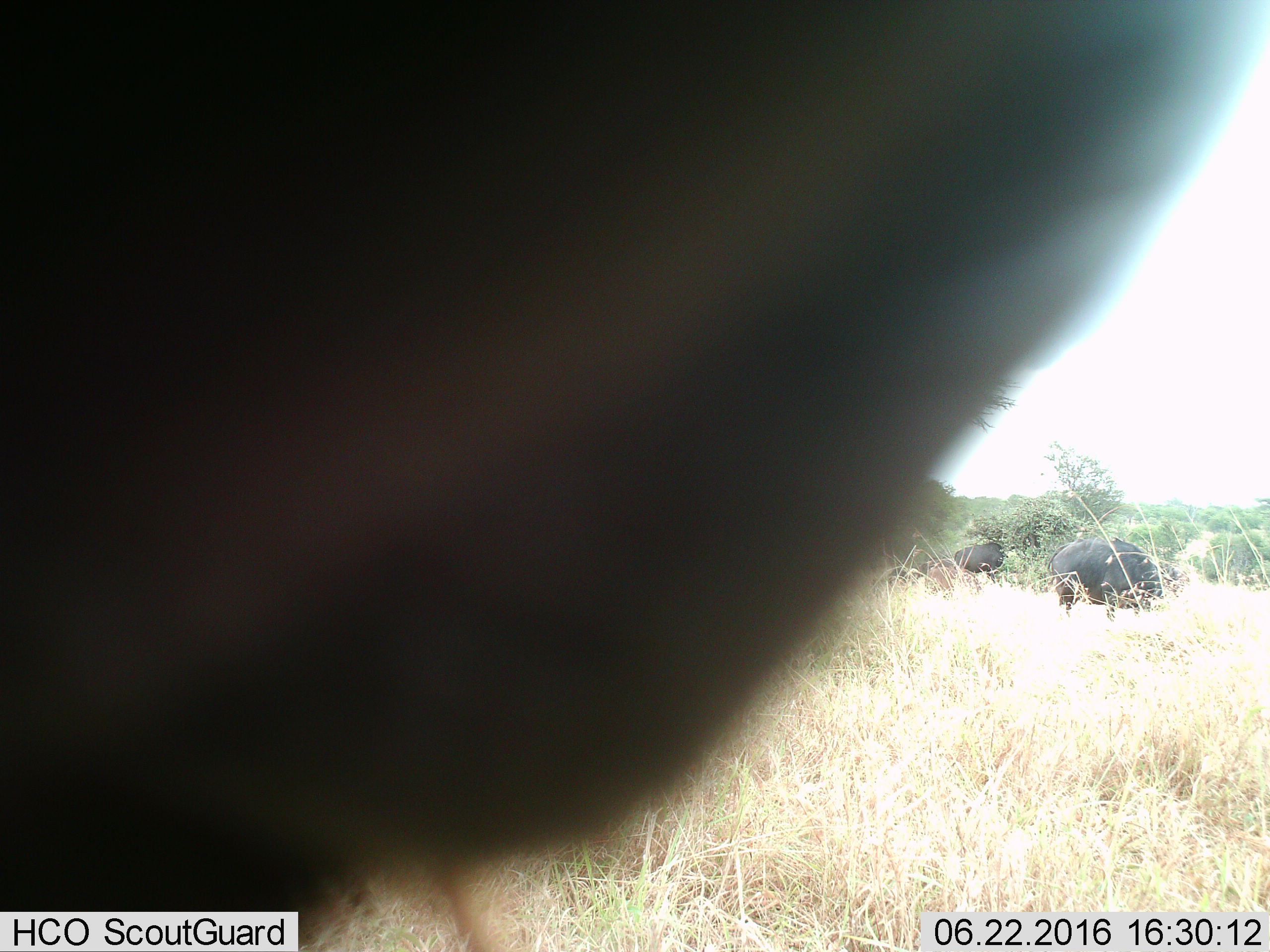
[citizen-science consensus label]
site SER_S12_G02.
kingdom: Animalia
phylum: Chordata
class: Mammalia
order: Artiodactyla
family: Bovidae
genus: Syncerus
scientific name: Syncerus caffer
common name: african buffalo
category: buffalo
Buffalo (african buffalo) (Syncerus caffer), count 3. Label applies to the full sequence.